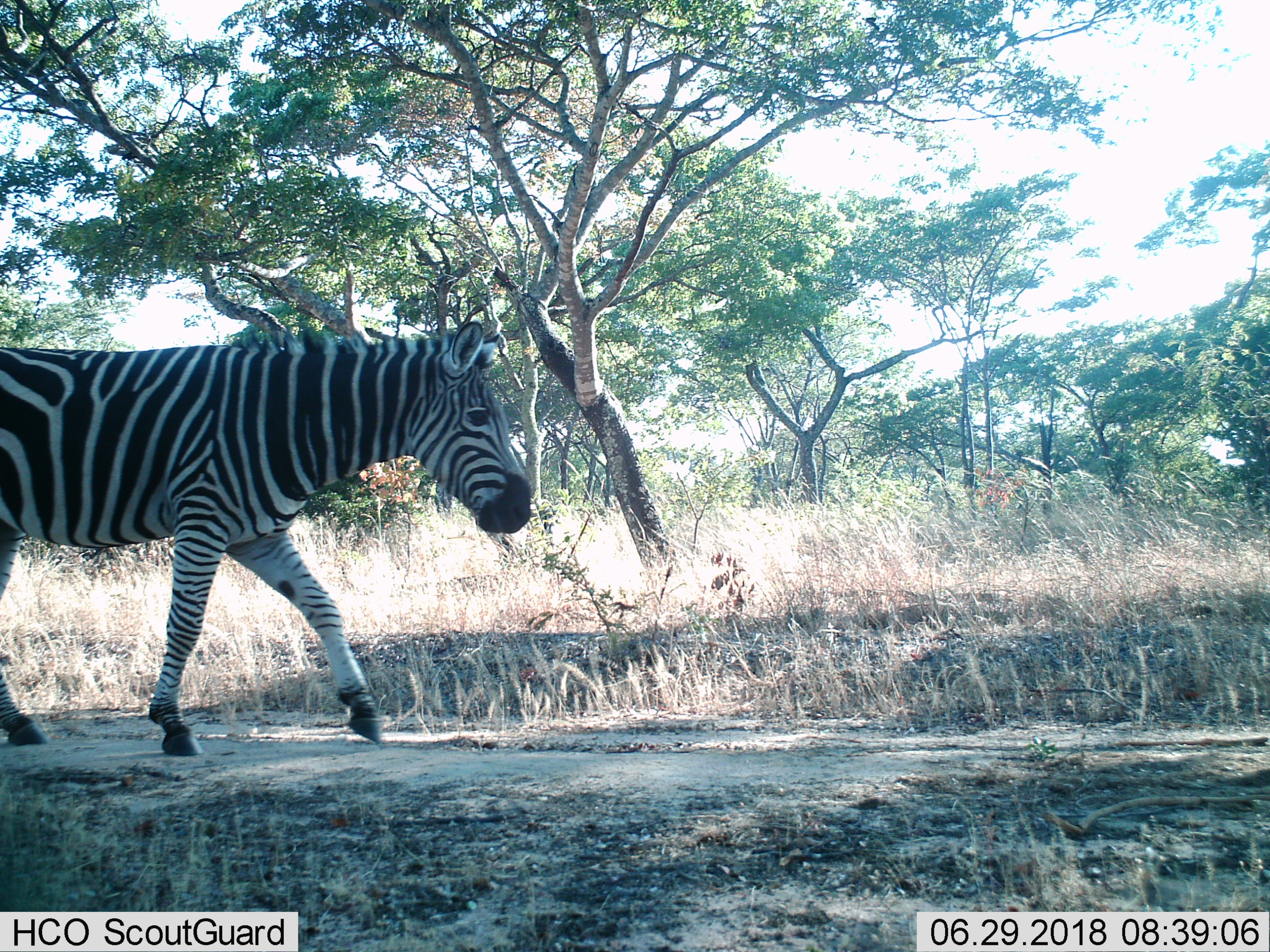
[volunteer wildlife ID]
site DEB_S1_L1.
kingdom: Animalia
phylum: Chordata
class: Mammalia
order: Perissodactyla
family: Equidae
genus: Equus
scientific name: Equus quagga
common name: plains zebra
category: zebraplains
Zebraplains (plains zebra) (Equus quagga), count 1. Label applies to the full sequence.